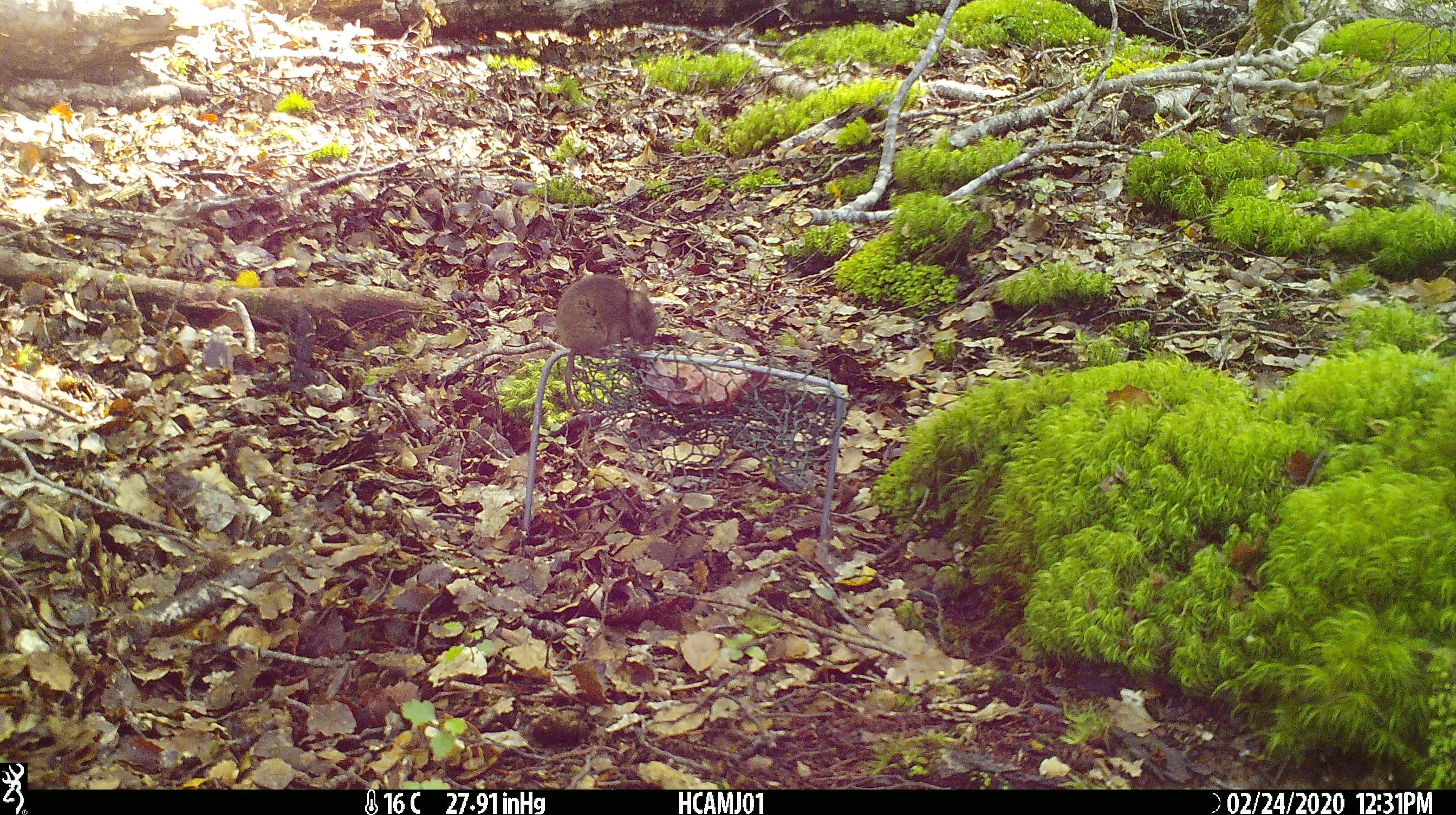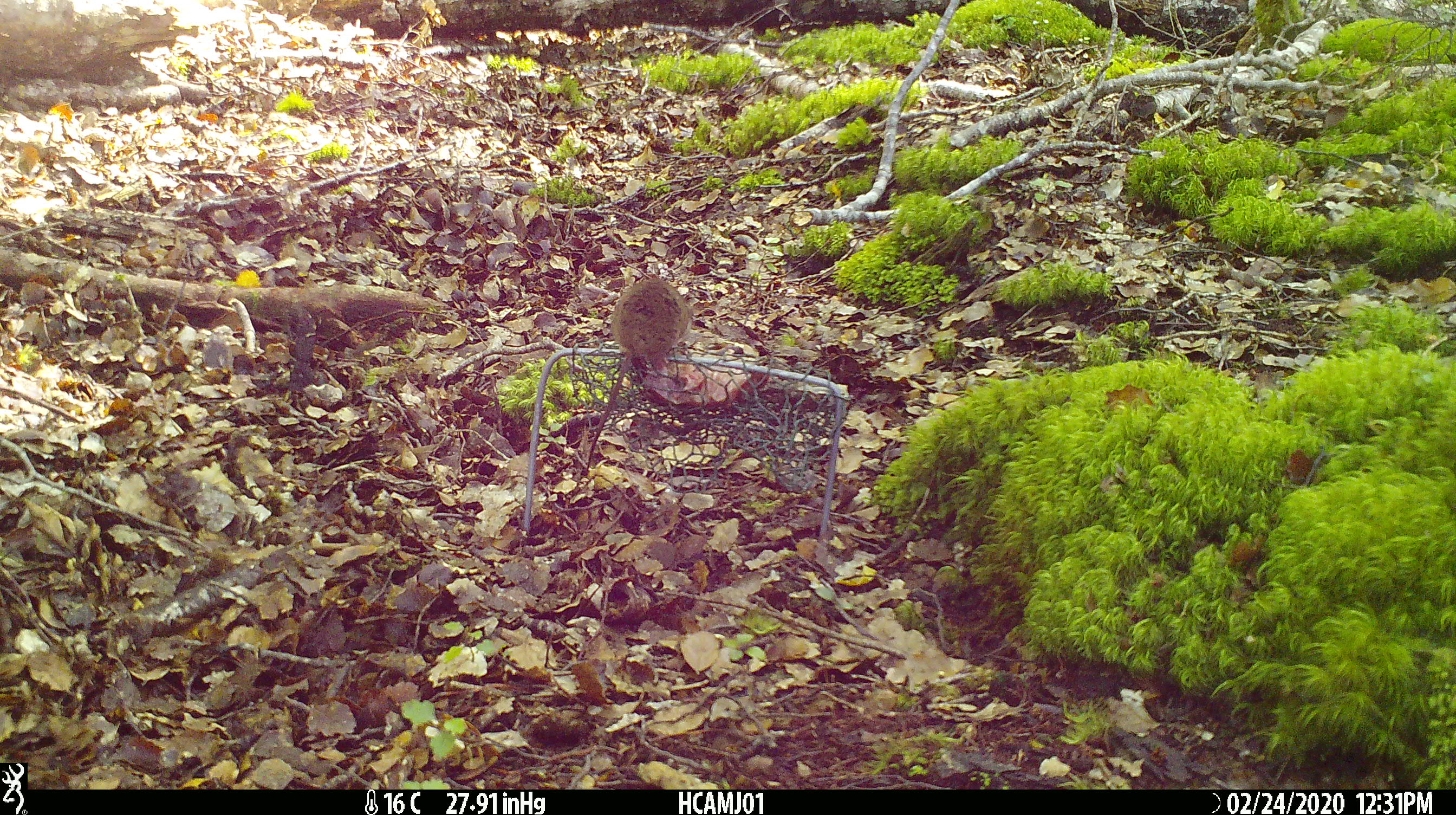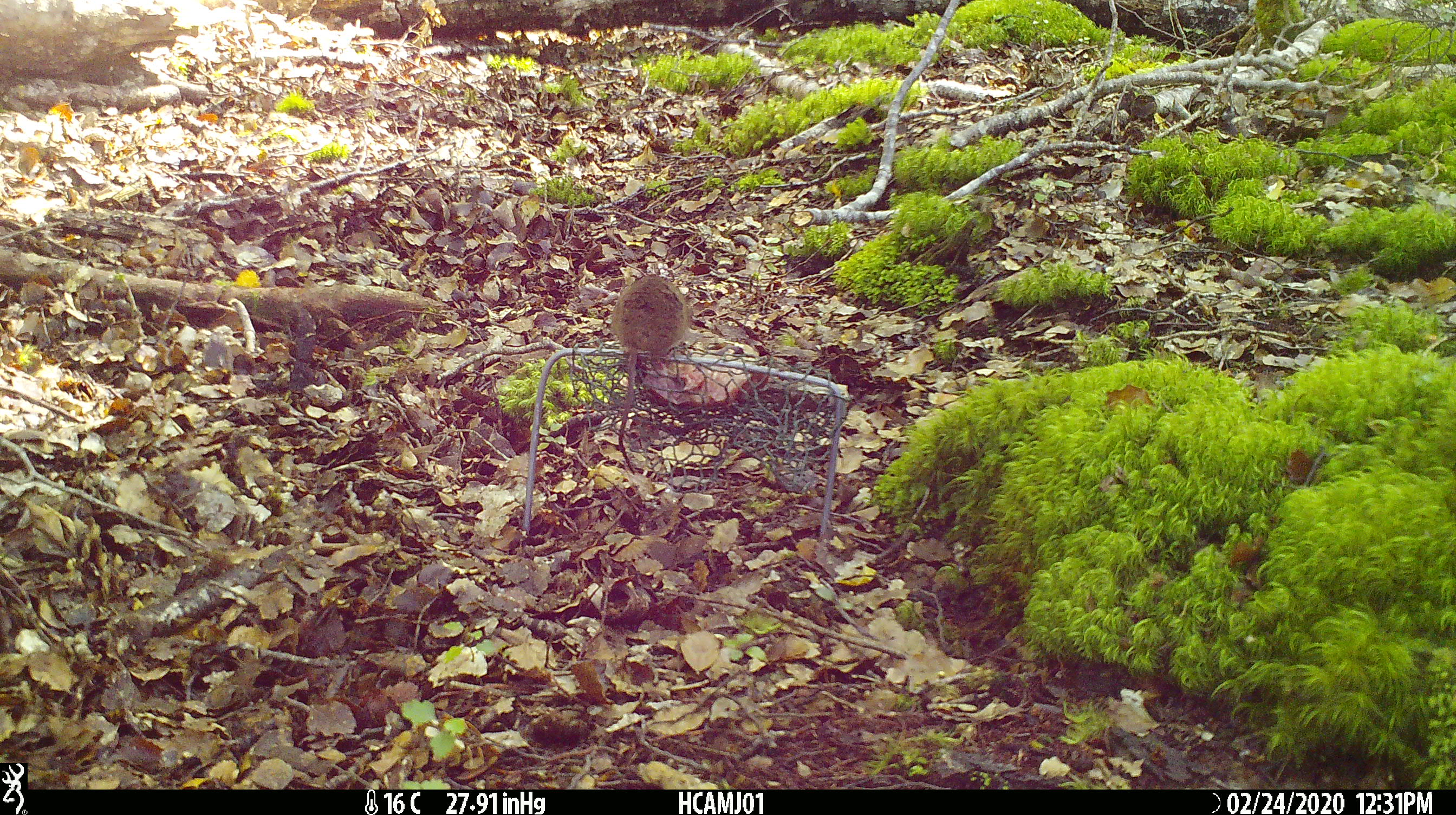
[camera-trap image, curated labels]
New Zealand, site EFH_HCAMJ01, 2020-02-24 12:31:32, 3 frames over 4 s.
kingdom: Animalia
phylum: Chordata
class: Mammalia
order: Rodentia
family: Muridae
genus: Mus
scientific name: Mus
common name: mouse